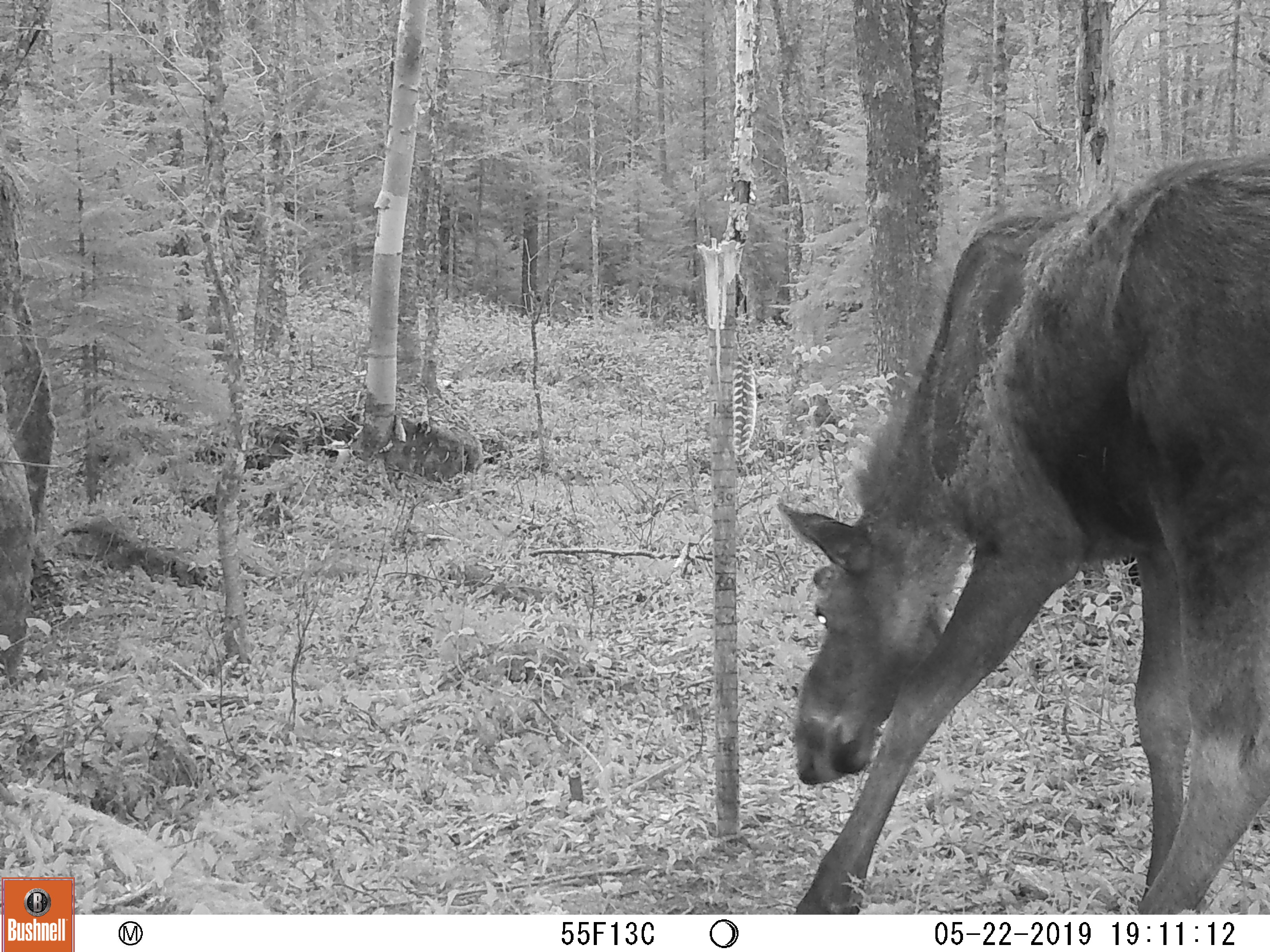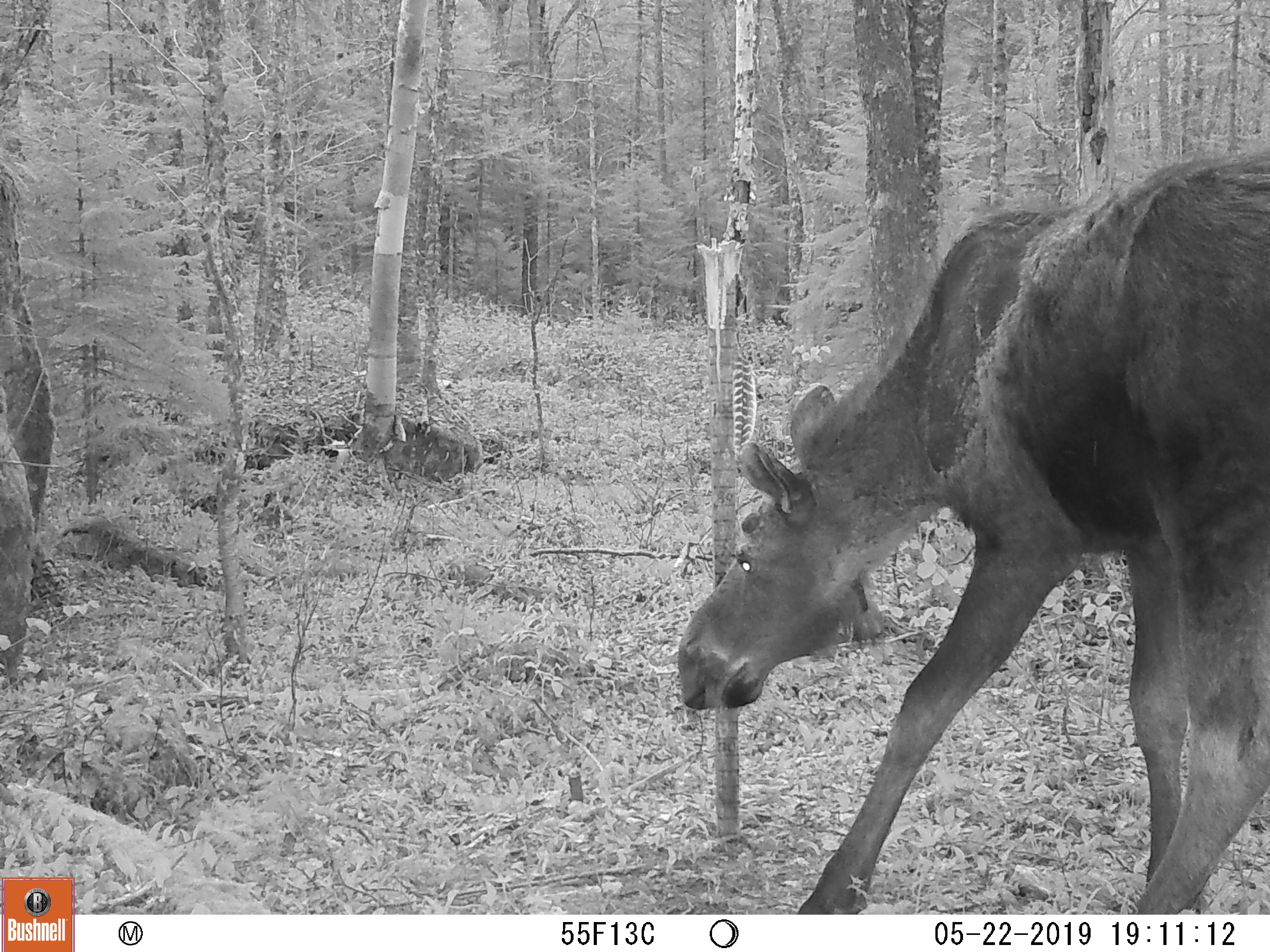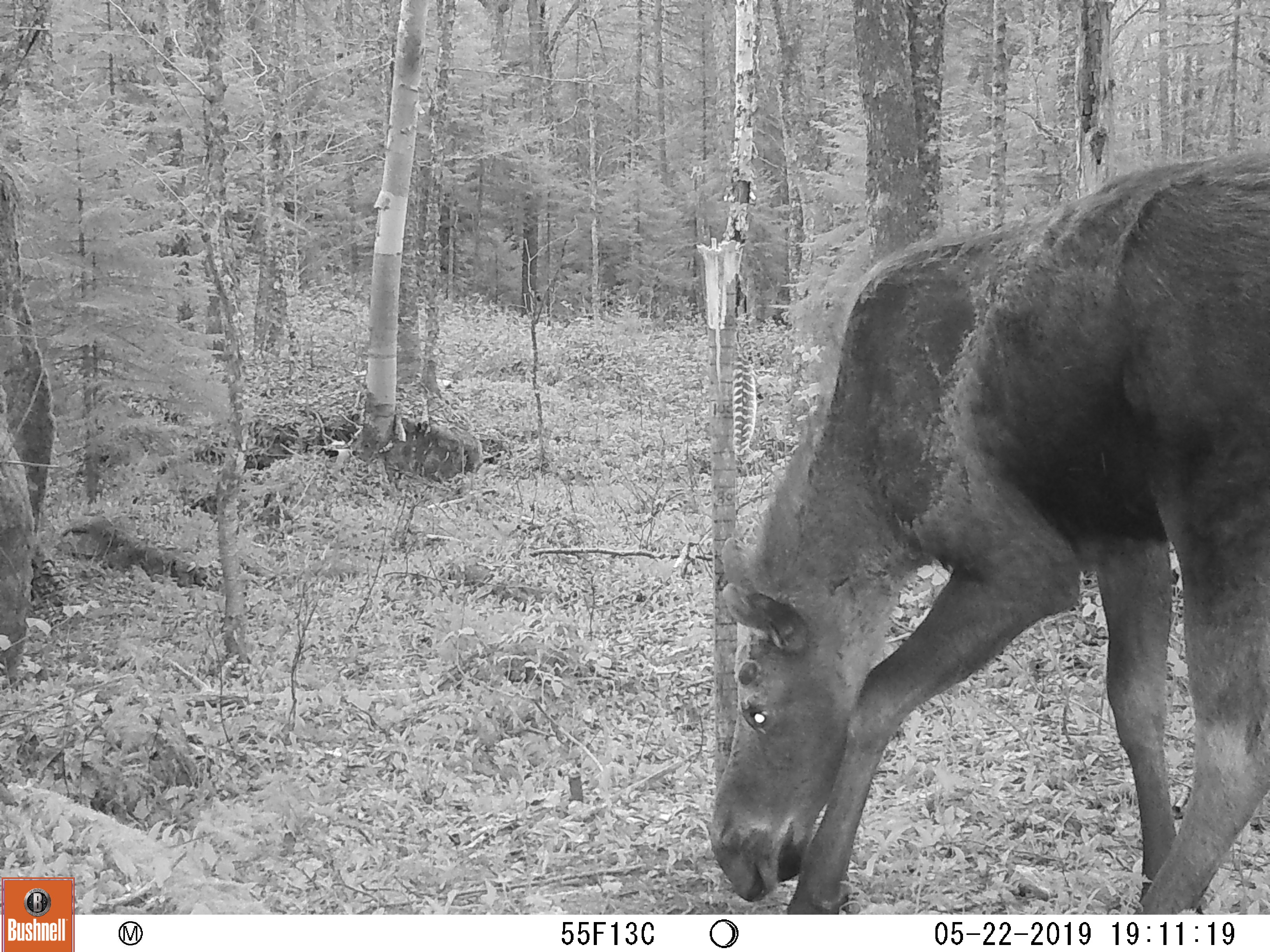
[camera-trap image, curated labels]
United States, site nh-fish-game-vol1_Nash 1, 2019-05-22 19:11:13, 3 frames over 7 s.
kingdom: Animalia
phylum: Chordata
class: Mammalia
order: Artiodactyla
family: Cervidae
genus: Alces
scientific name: Alces alces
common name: moose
Moose (Alces alces).